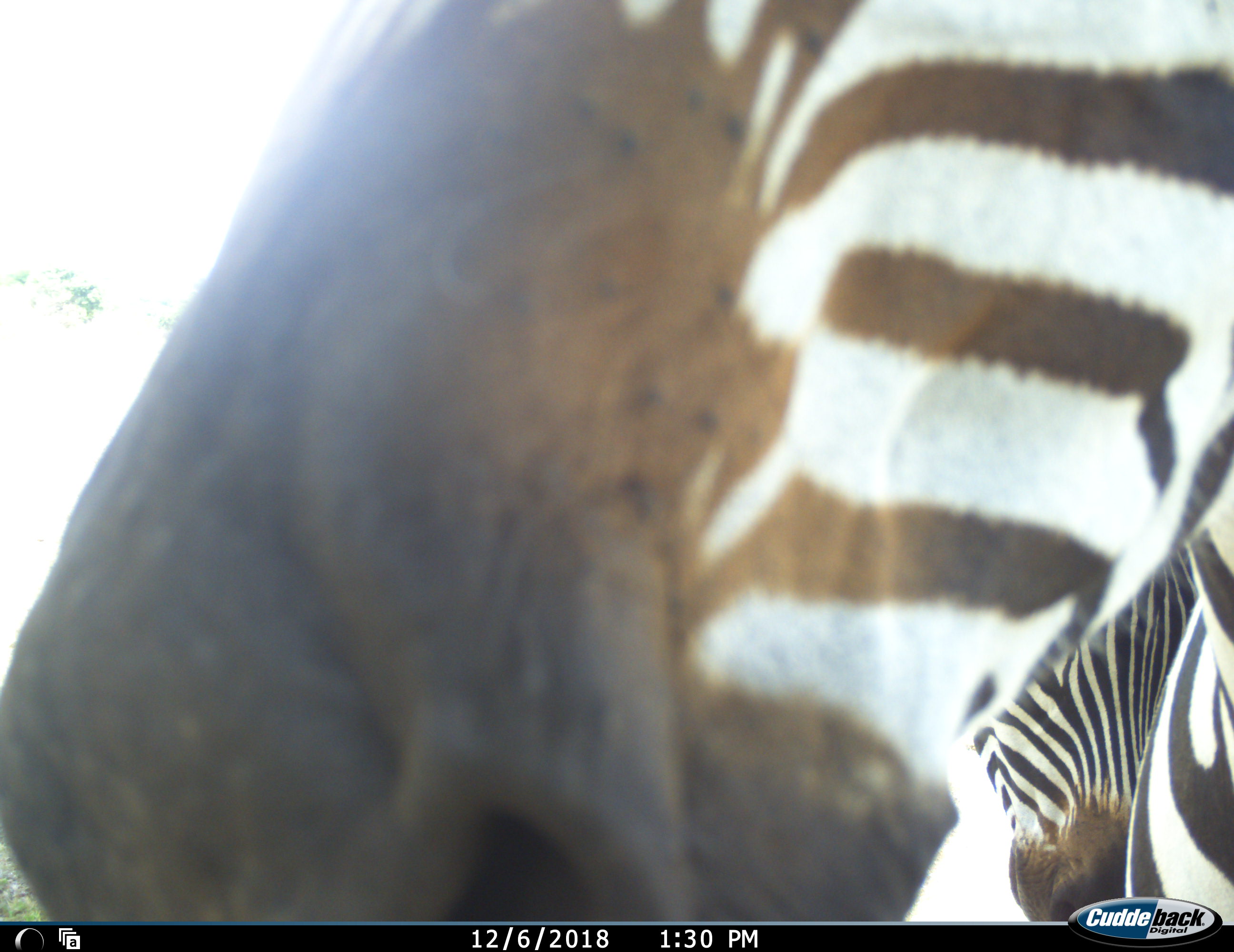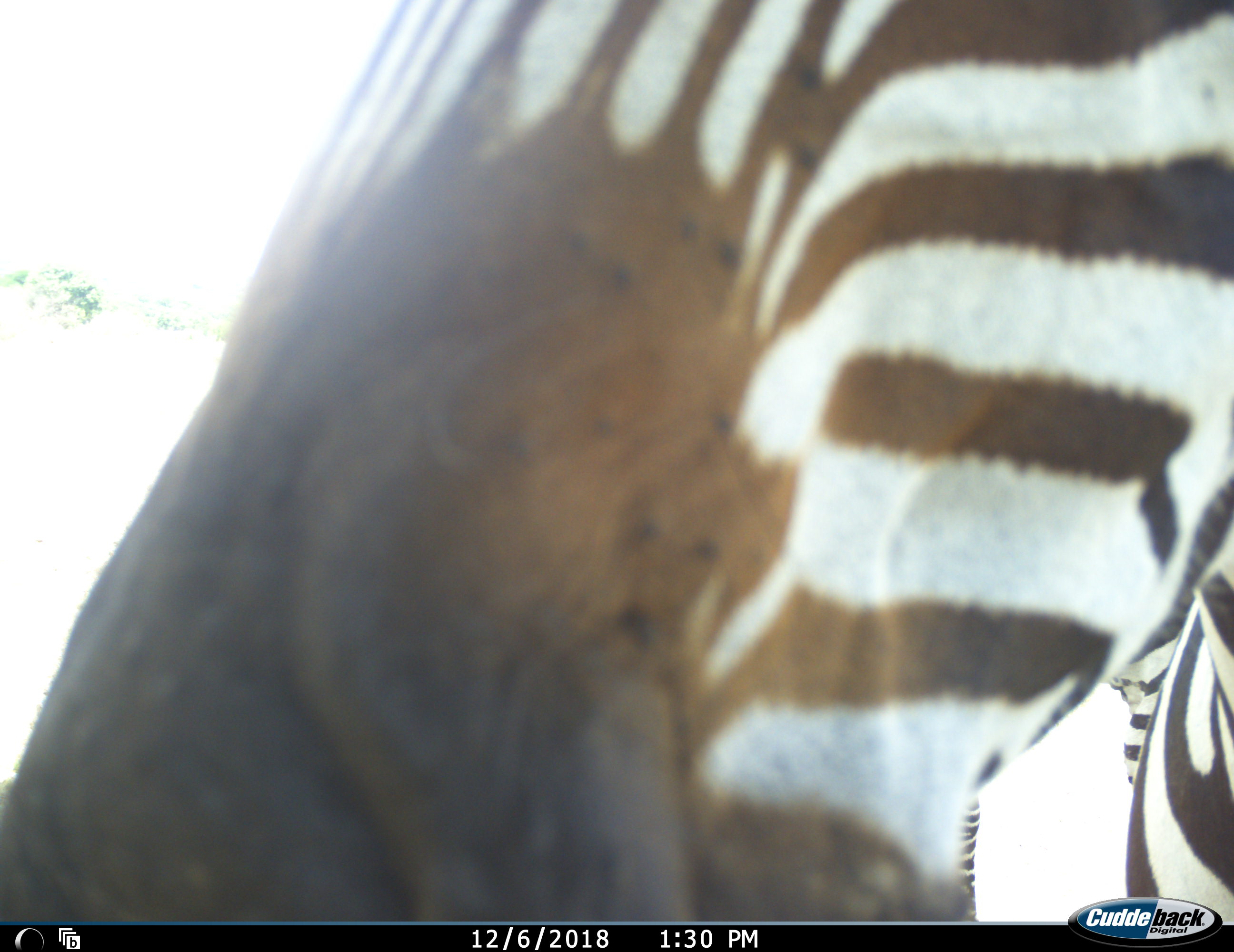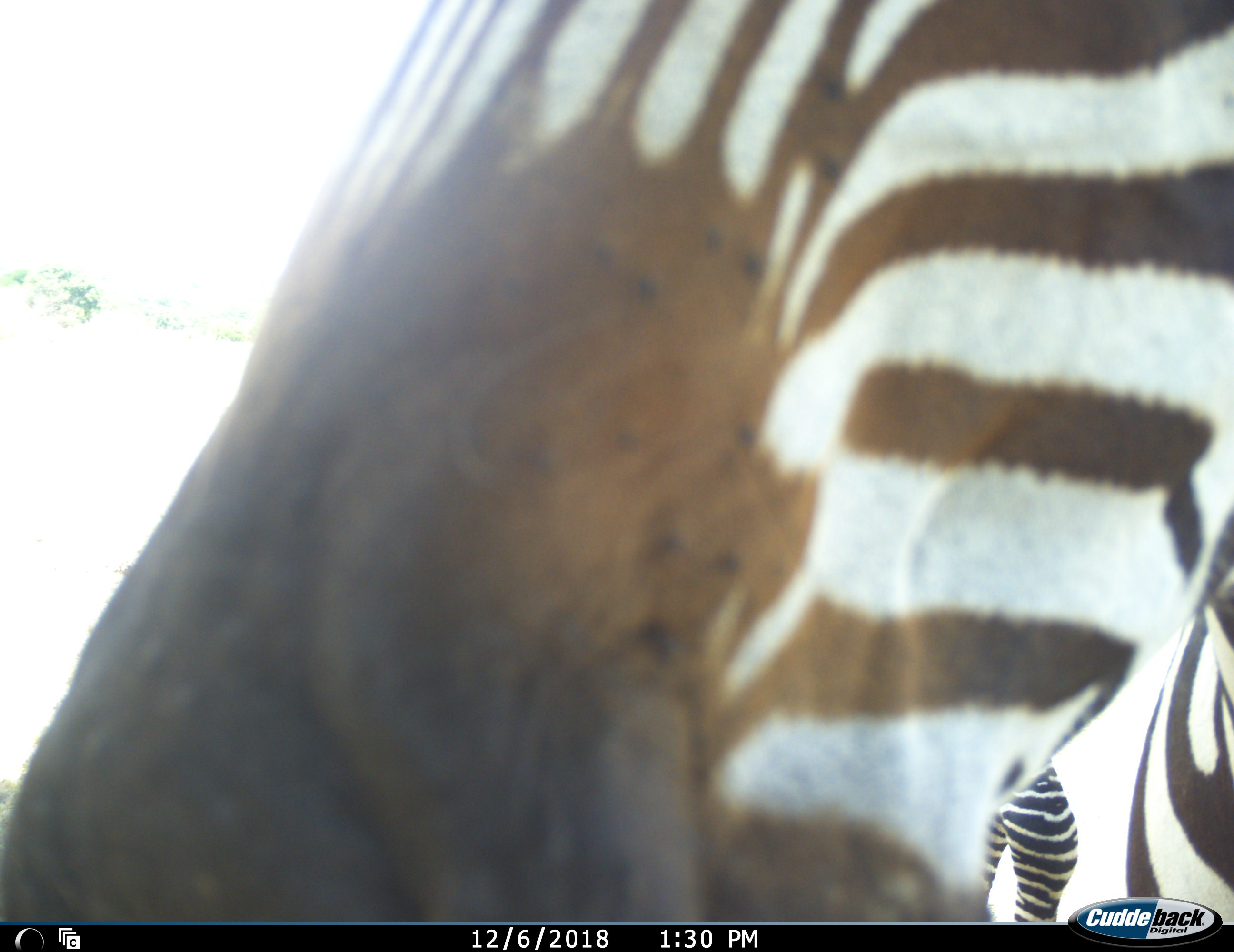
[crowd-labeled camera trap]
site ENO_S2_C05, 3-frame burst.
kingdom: Animalia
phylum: Chordata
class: Mammalia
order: Perissodactyla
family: Equidae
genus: Equus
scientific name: Equus quagga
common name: plains zebra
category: zebraplains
Zebraplains (plains zebra) (Equus quagga), count 2. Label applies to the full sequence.